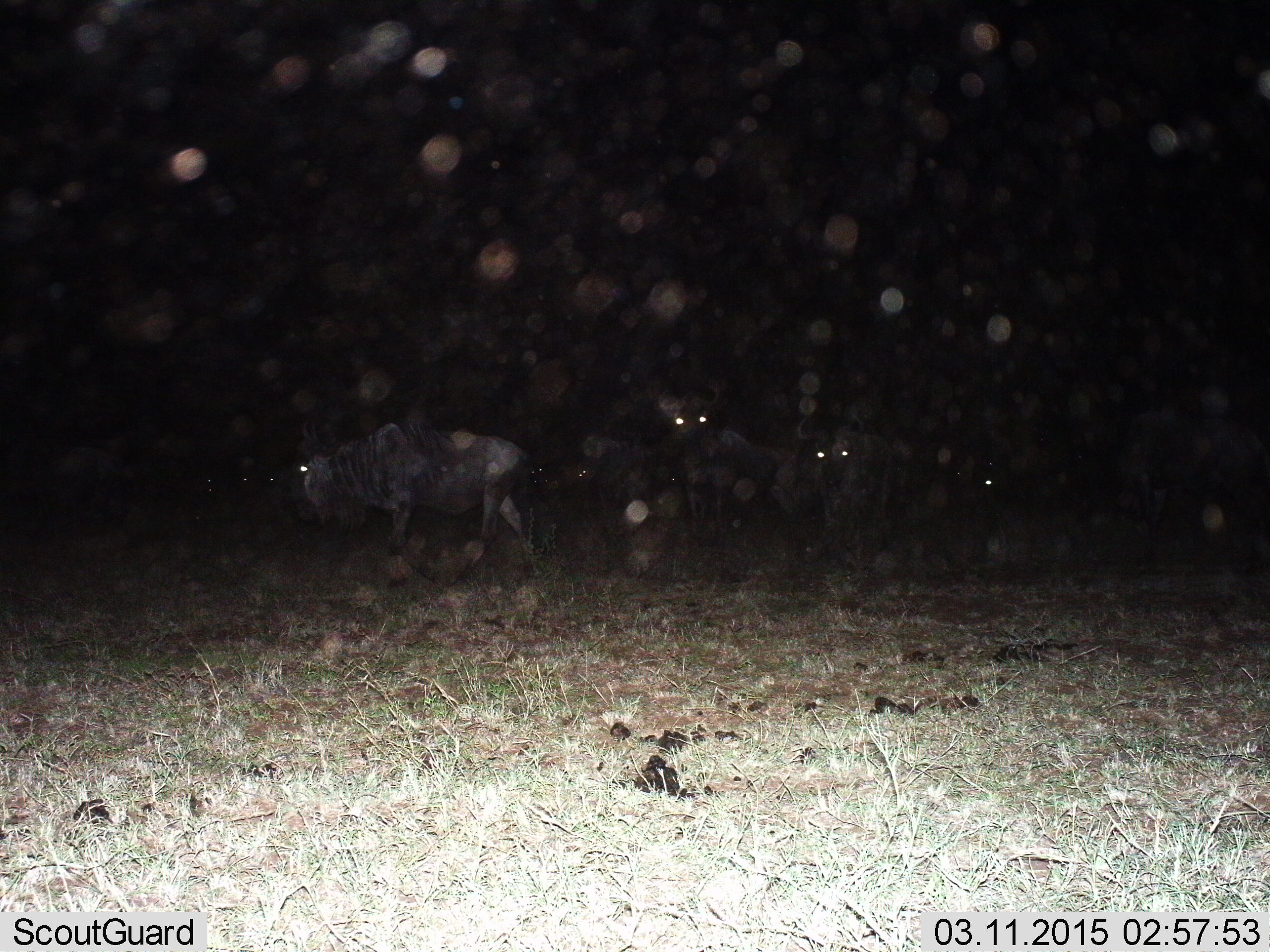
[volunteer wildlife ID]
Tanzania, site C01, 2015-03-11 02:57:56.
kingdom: Animalia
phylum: Chordata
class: Mammalia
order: Artiodactyla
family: Bovidae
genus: Connochaetes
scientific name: Connochaetes taurinus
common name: blue wildebeest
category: wildebeest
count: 4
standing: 80%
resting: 0%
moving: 40%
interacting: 0%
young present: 0%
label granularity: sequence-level